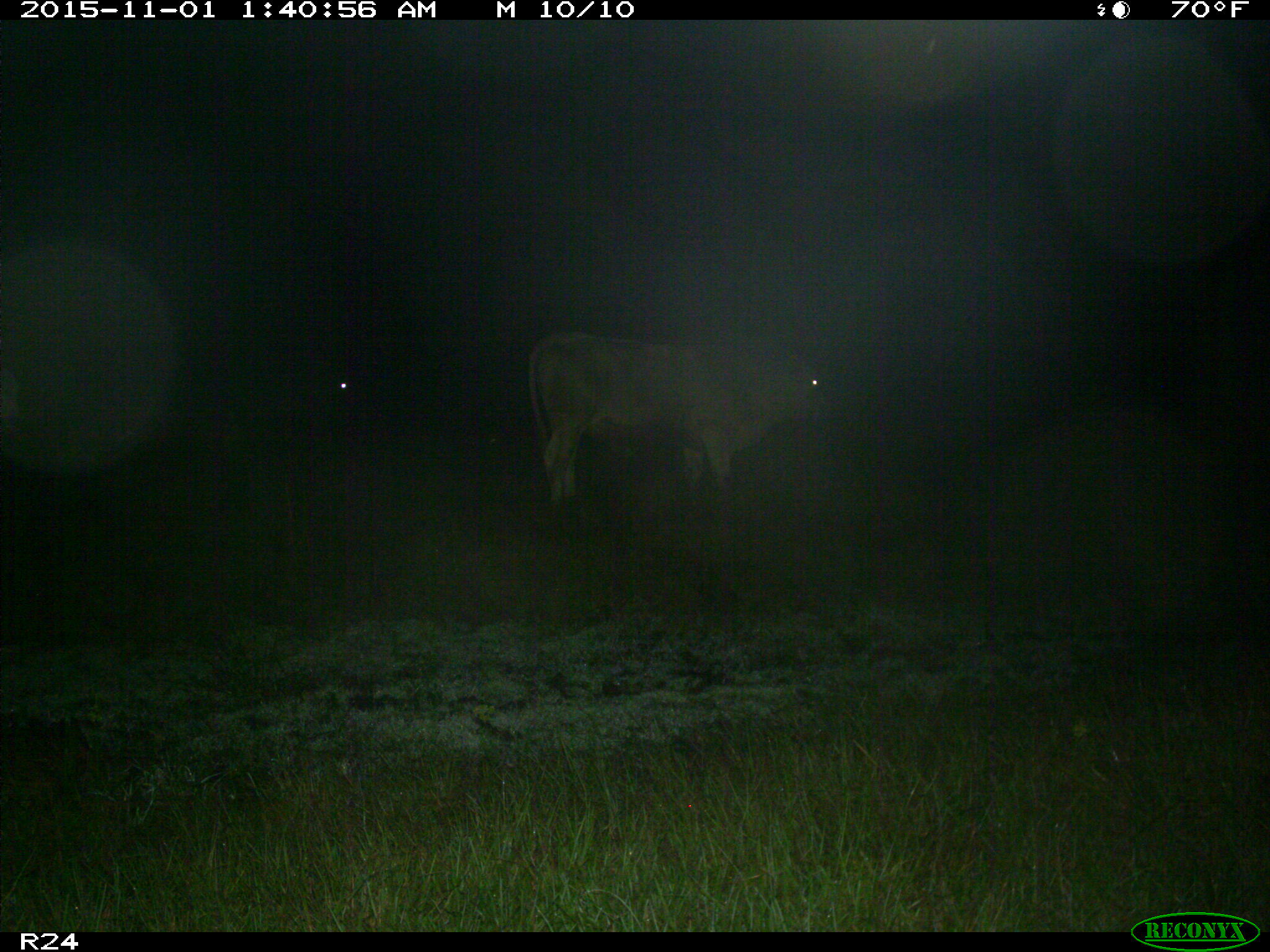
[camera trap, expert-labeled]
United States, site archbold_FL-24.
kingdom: Animalia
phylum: Chordata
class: Mammalia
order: Artiodactyla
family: Bovidae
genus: Bos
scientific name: Bos taurus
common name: domestic cow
Bos taurus (domestic cow).